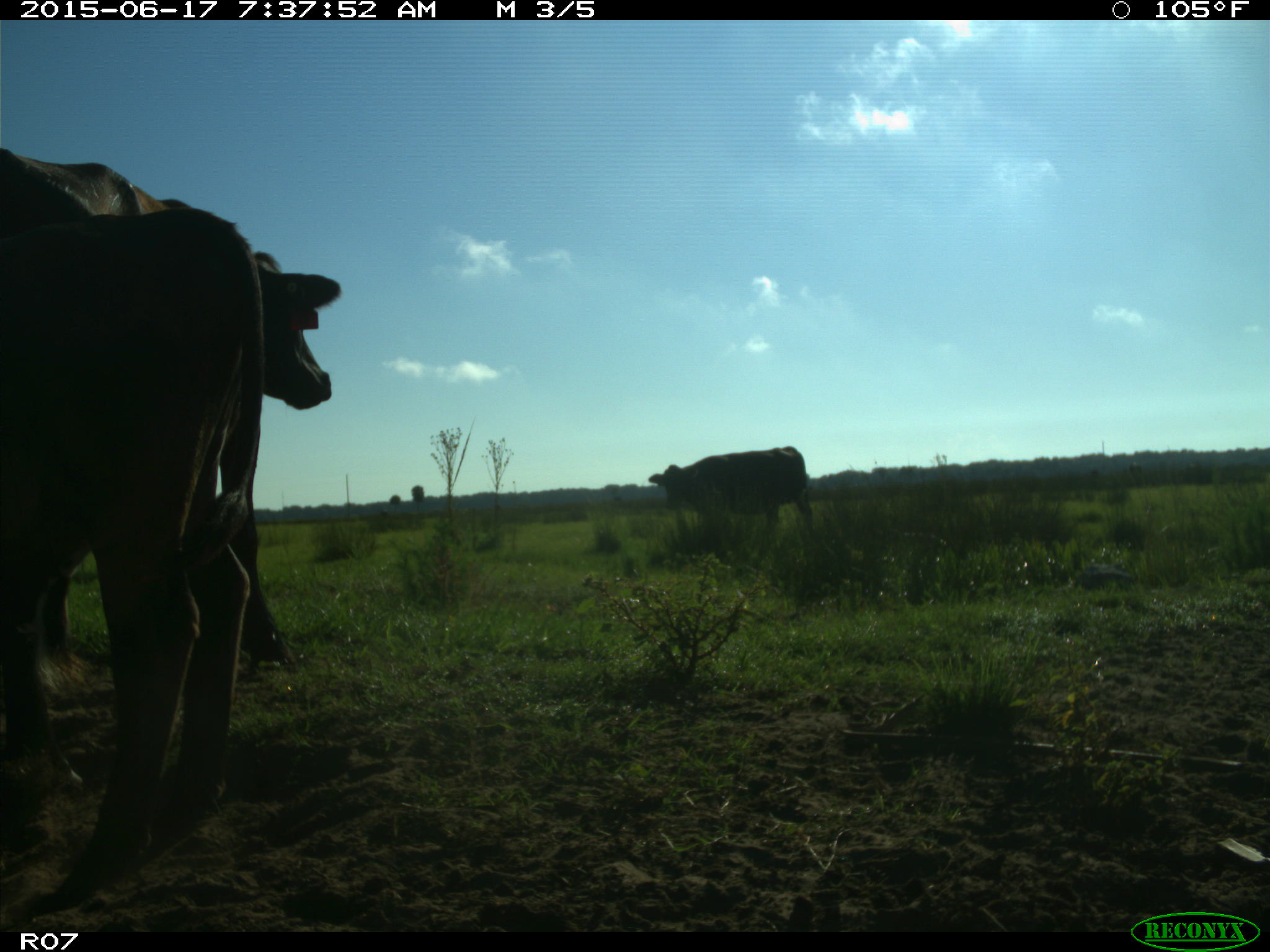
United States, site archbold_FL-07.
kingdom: Animalia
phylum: Chordata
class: Mammalia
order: Artiodactyla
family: Bovidae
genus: Bos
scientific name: Bos taurus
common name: domestic cow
Bos taurus (domestic cow).